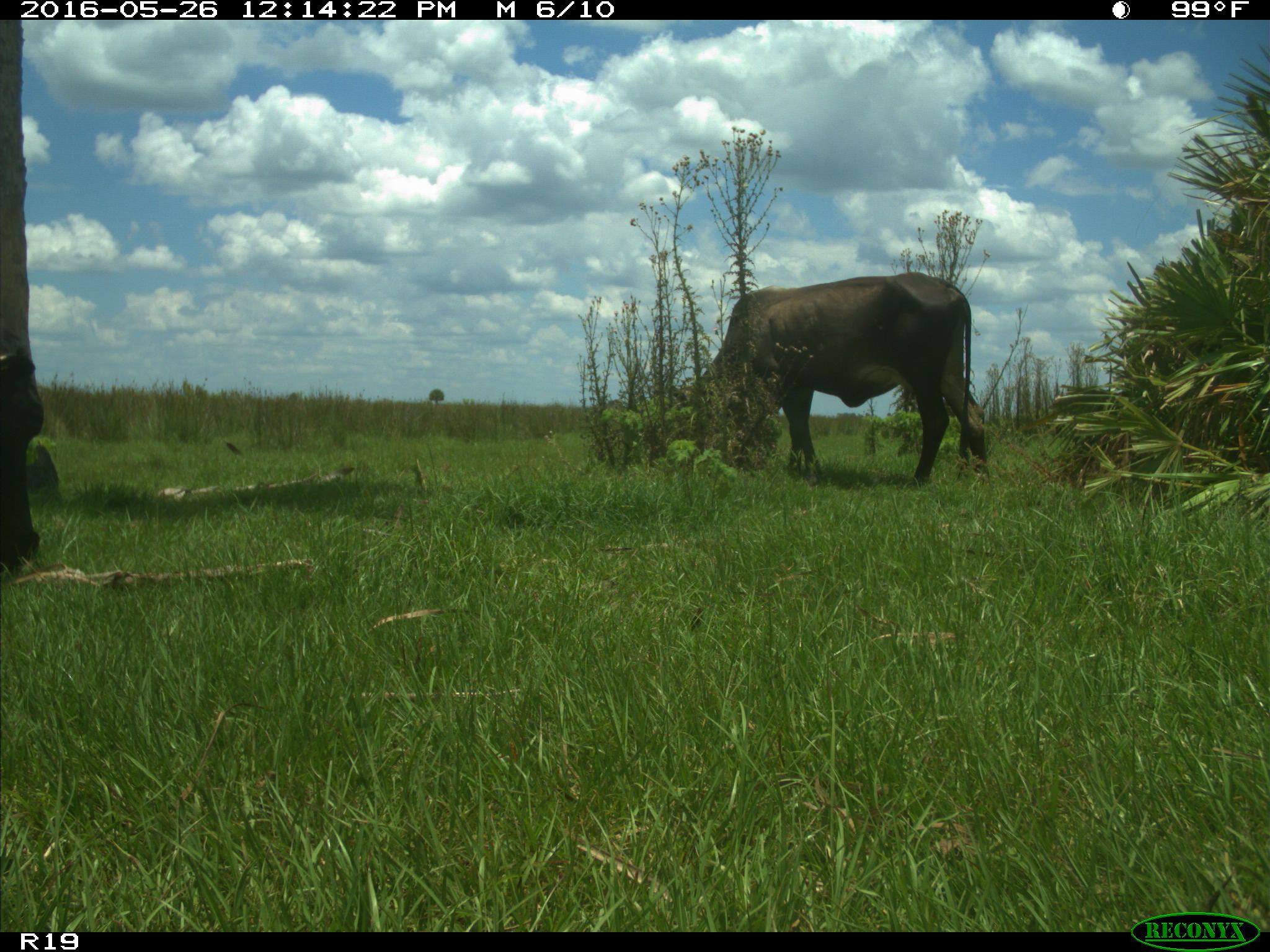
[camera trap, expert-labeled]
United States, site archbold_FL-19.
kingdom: Animalia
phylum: Chordata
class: Mammalia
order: Artiodactyla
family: Bovidae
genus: Bos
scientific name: Bos taurus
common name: domestic cow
Bos taurus (domestic cow).